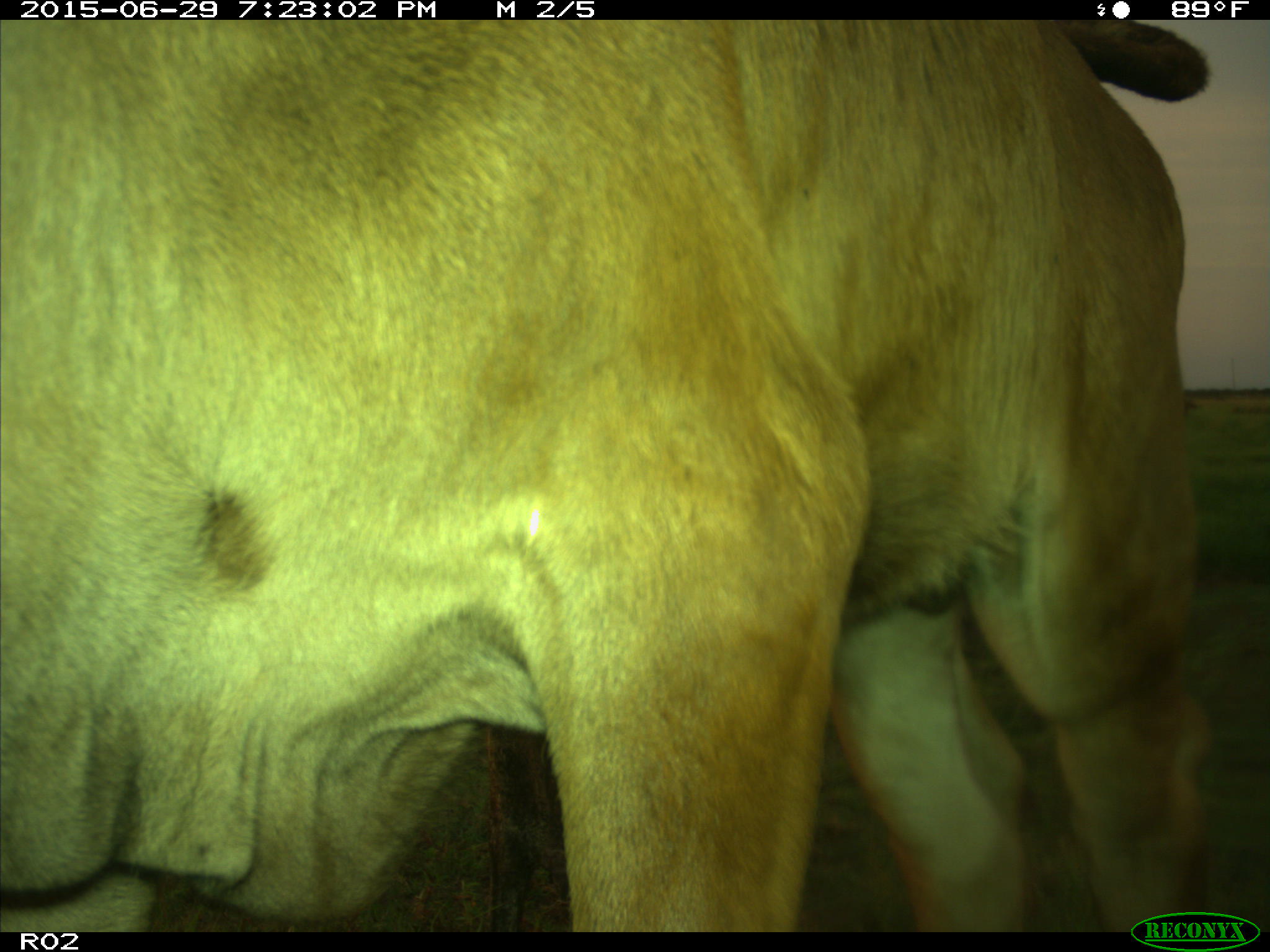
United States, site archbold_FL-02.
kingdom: Animalia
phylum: Chordata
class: Mammalia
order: Artiodactyla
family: Bovidae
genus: Bos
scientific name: Bos taurus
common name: domestic cow